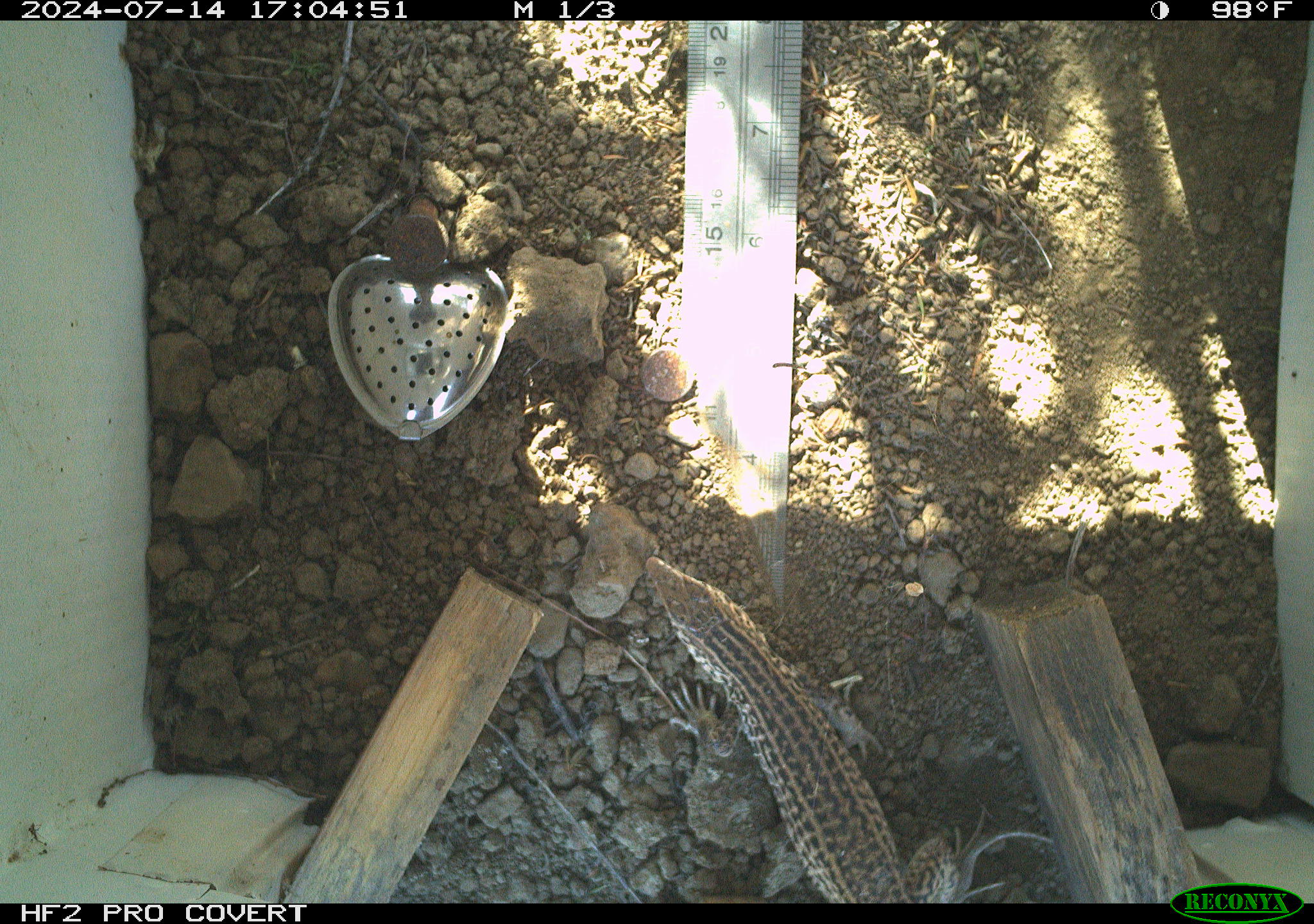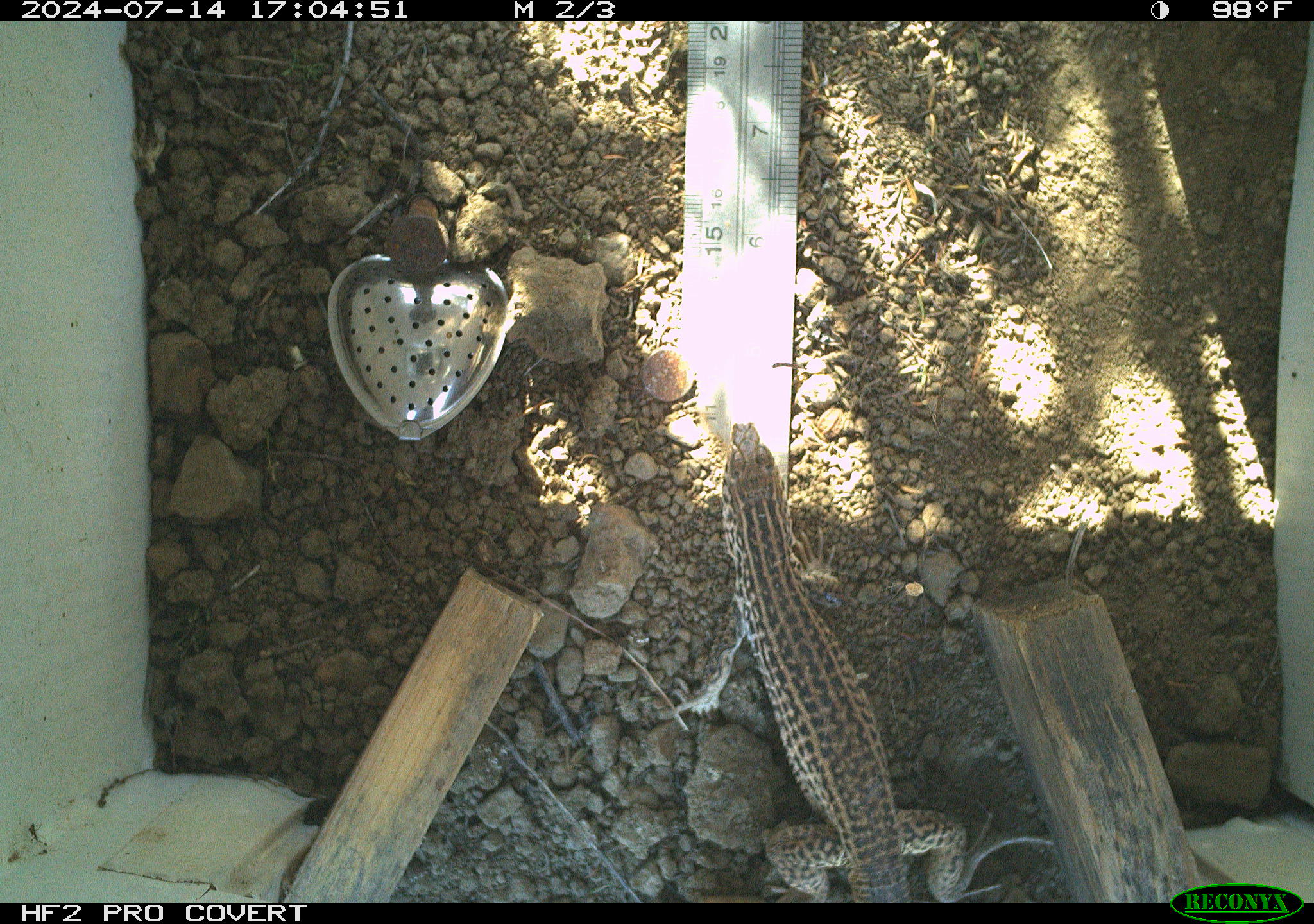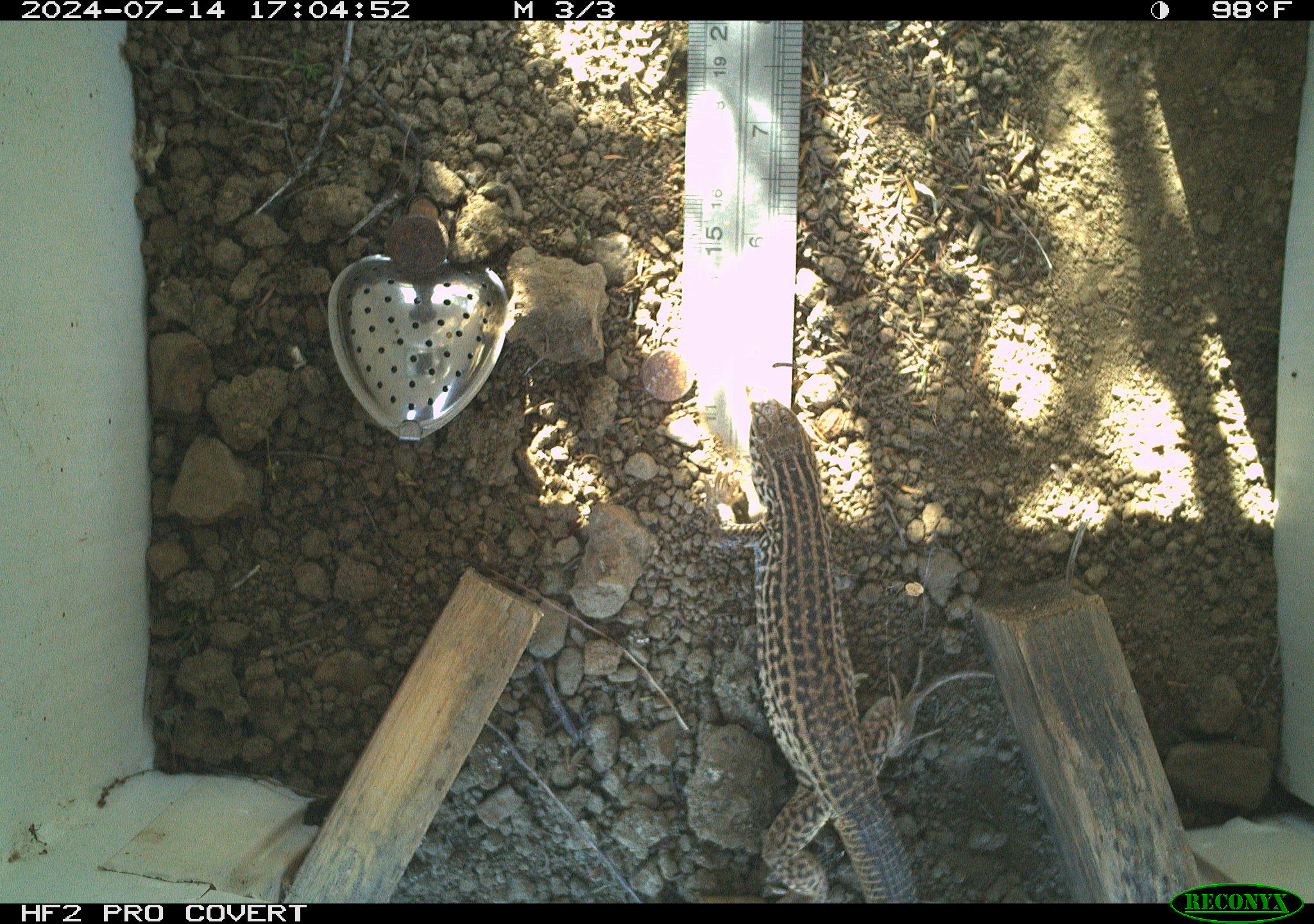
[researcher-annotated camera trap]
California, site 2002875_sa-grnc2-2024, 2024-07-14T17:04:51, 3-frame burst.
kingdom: Animalia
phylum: Chordata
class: Reptilia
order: Squamata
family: Teiidae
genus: Aspidoscelis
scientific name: Aspidoscelis tigris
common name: western whiptail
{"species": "western whiptail (Aspidoscelis tigris)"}